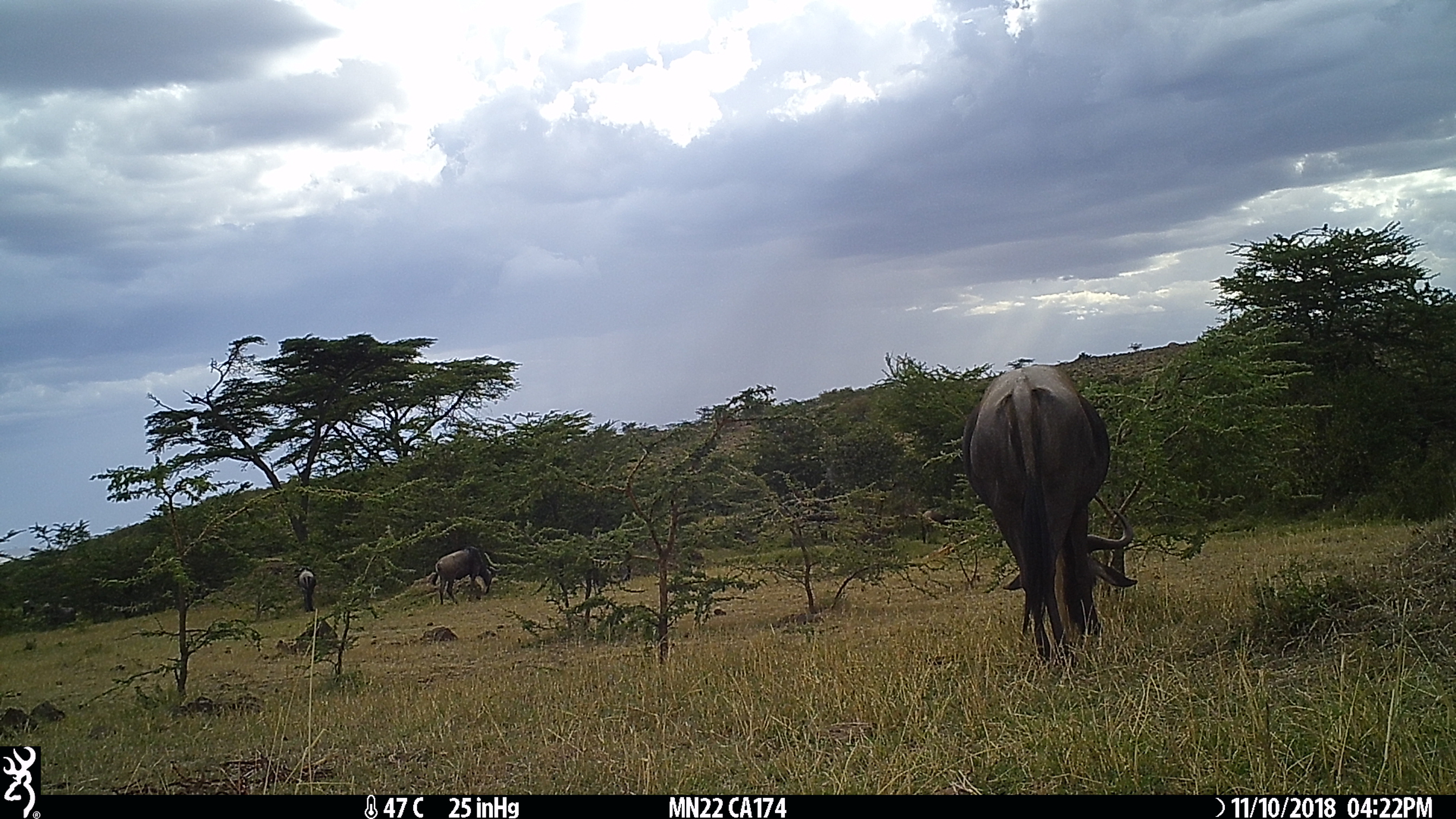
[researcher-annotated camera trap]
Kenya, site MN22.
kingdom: Animalia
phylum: Chordata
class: Mammalia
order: Artiodactyla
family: Bovidae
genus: Connochaetes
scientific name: Connochaetes taurinus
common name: blue wildebeest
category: wildebeest